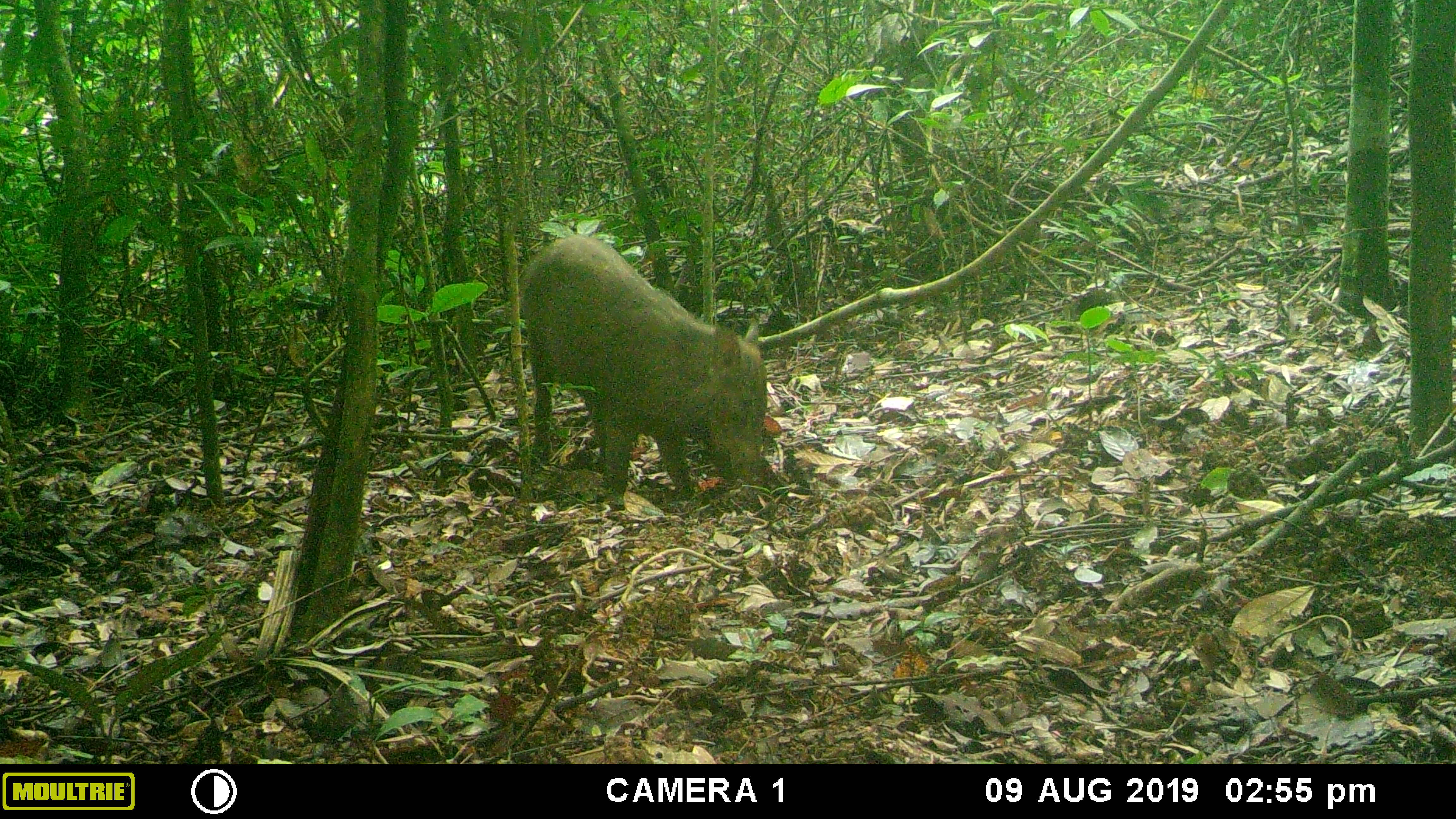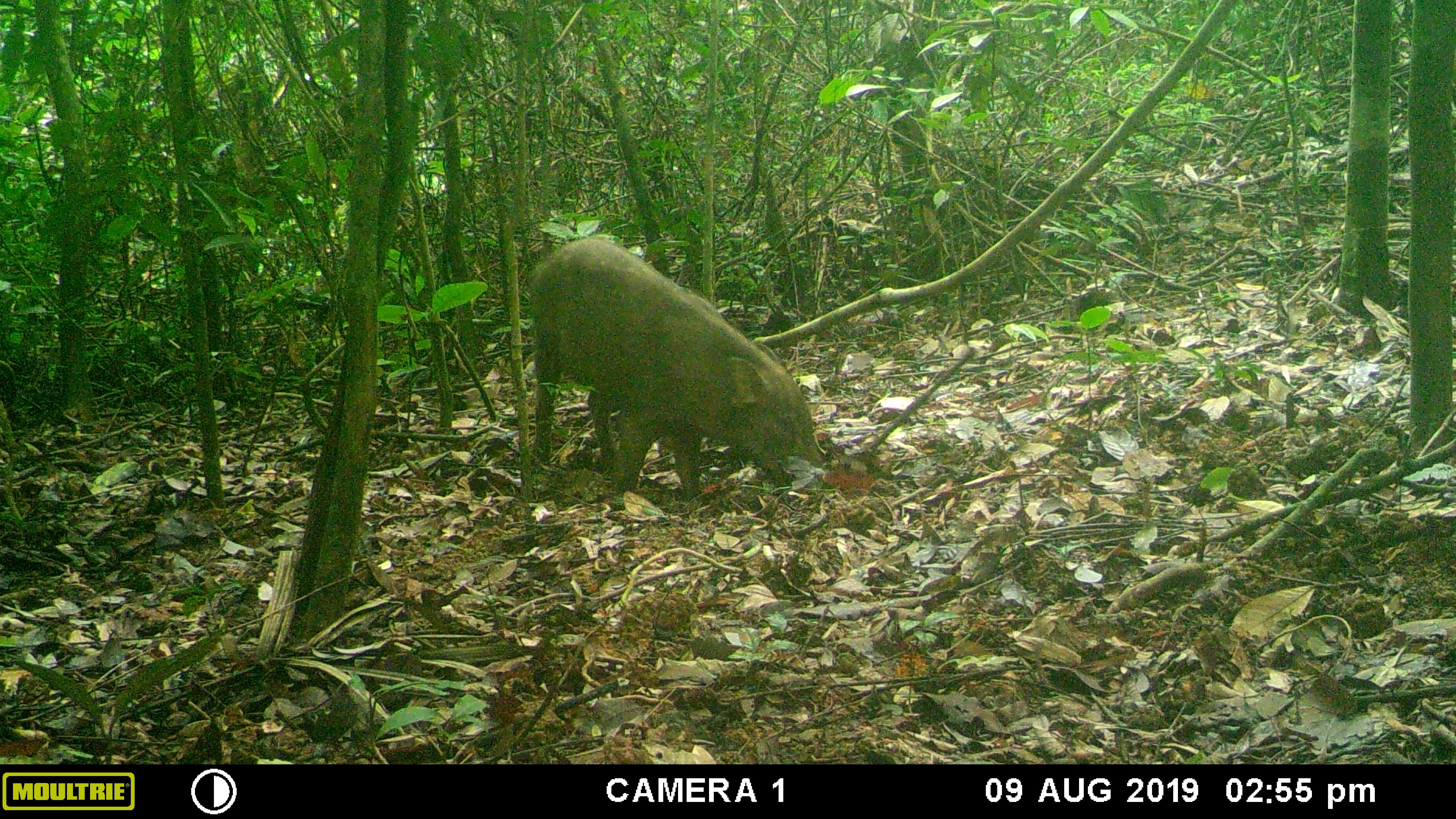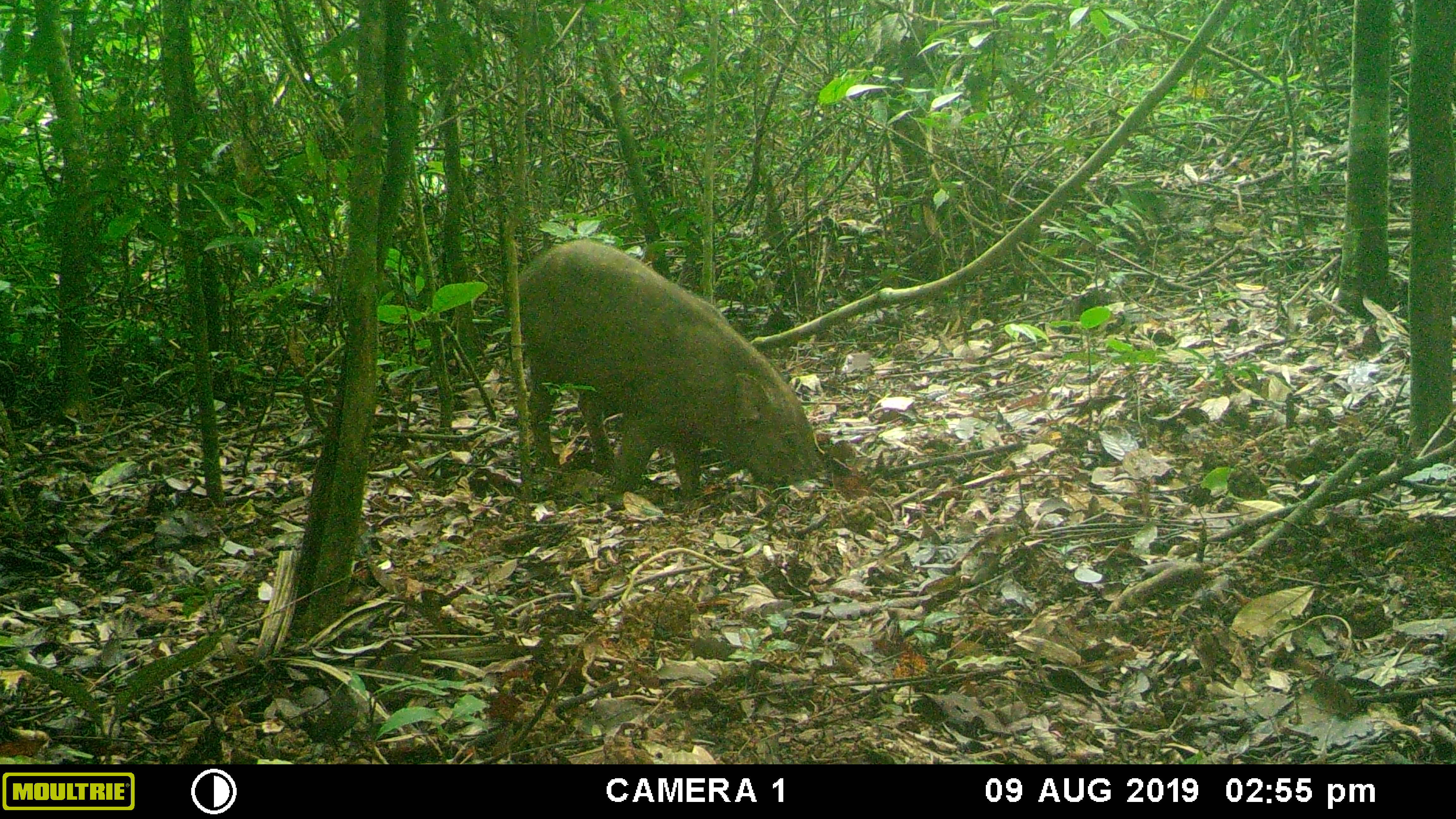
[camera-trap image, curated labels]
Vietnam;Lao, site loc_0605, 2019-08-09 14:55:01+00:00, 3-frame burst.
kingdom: Animalia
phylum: Chordata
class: Mammalia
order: Artiodactyla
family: Suidae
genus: Sus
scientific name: Sus scrofa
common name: eurasian wild pig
Eurasian wild pig (Sus scrofa). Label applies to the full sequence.